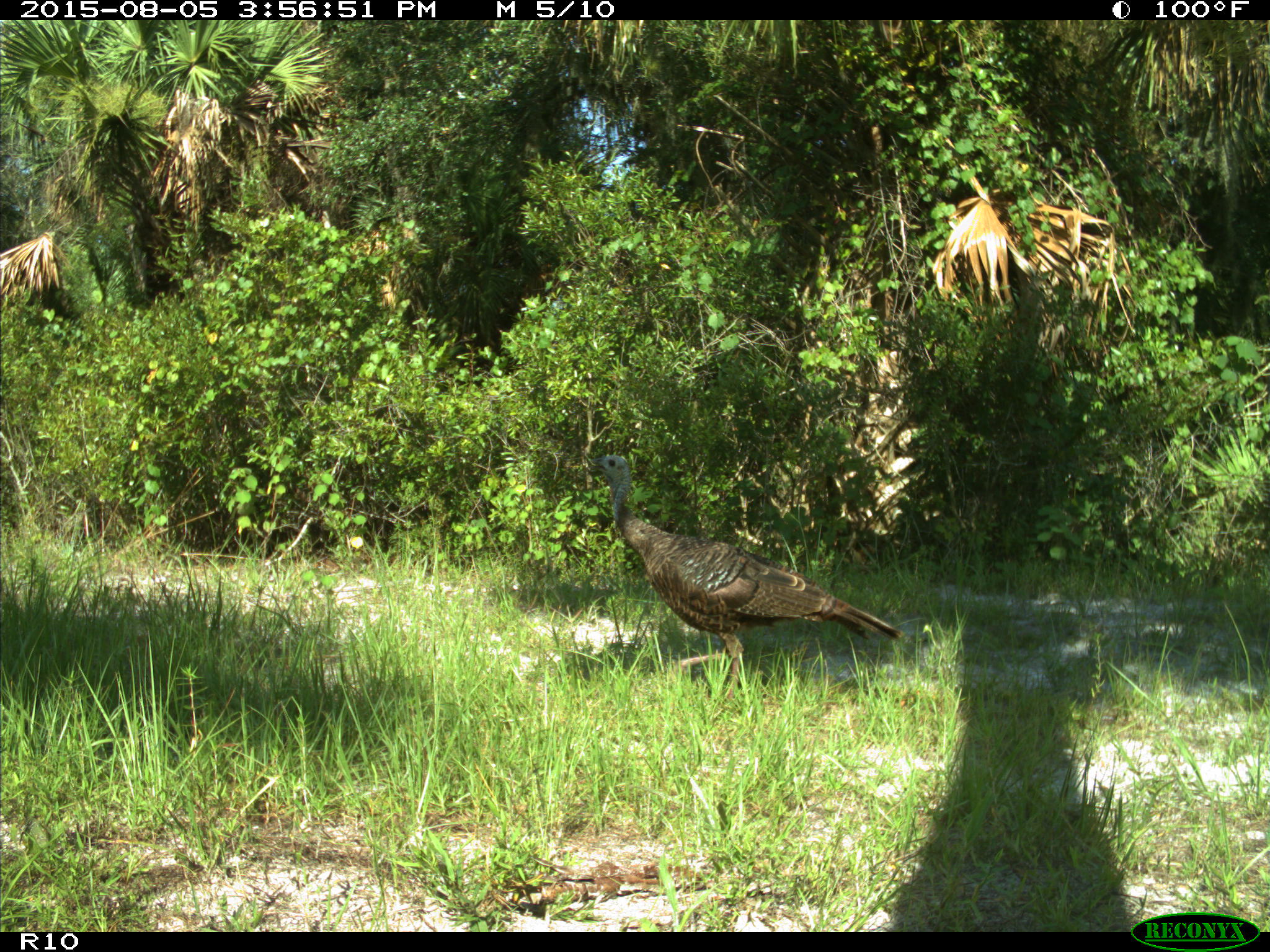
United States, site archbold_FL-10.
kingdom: Animalia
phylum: Chordata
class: Aves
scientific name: Aves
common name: birds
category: unidentified bird